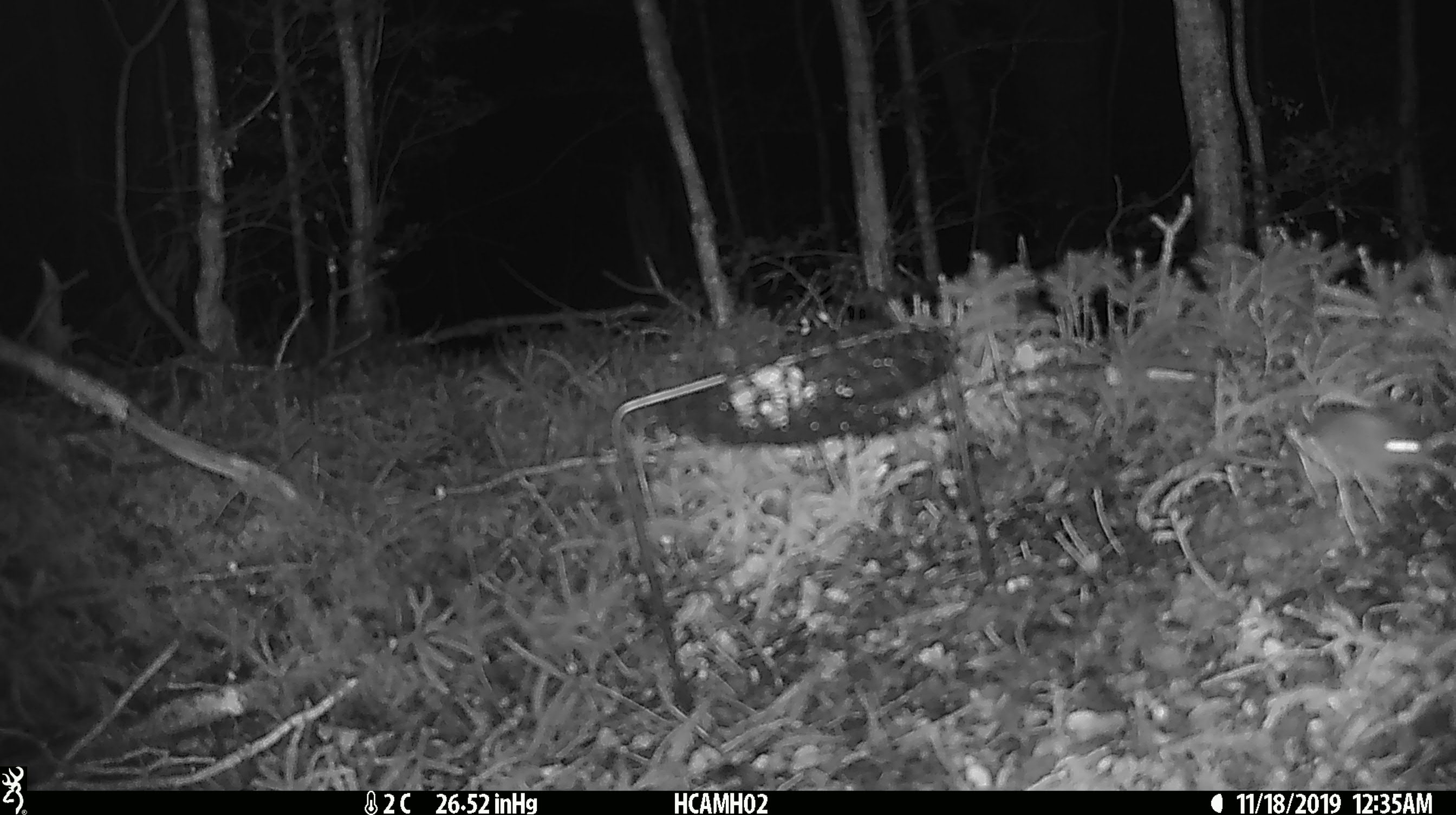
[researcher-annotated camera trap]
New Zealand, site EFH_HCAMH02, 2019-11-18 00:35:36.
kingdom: Animalia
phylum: Chordata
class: Mammalia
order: Rodentia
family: Muridae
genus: Mus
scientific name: Mus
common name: mouse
Mouse (Mus).